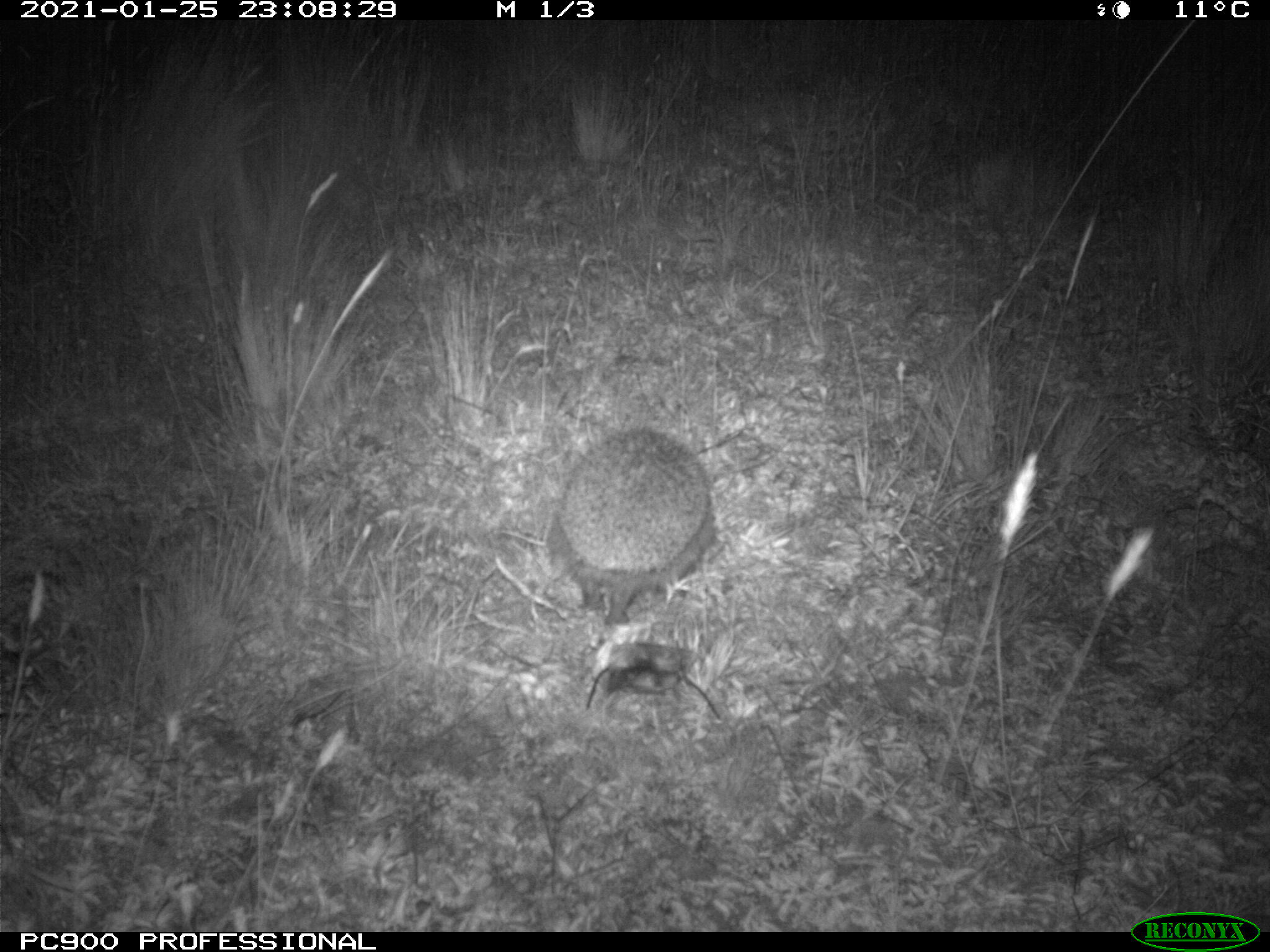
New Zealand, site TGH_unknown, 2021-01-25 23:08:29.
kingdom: Animalia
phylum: Chordata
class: Mammalia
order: Eulipotyphla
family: Erinaceidae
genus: Erinaceus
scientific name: Erinaceus europaeus europaeus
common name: european hedgehog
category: hedgehog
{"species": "hedgehog (european hedgehog) (Erinaceus europaeus europaeus)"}